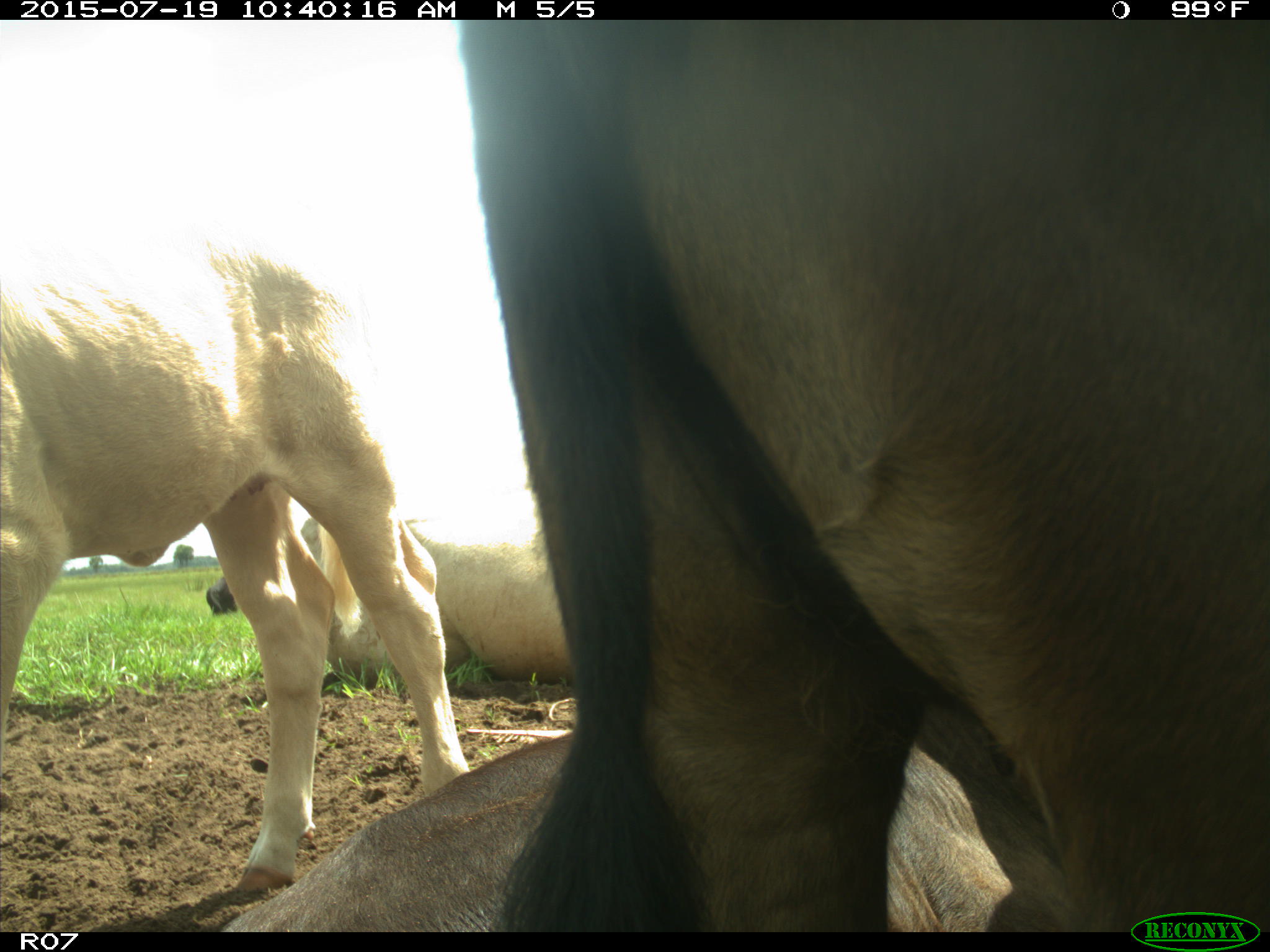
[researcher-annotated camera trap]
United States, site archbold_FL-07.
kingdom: Animalia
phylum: Chordata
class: Mammalia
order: Artiodactyla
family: Bovidae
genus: Bos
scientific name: Bos taurus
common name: domestic cow